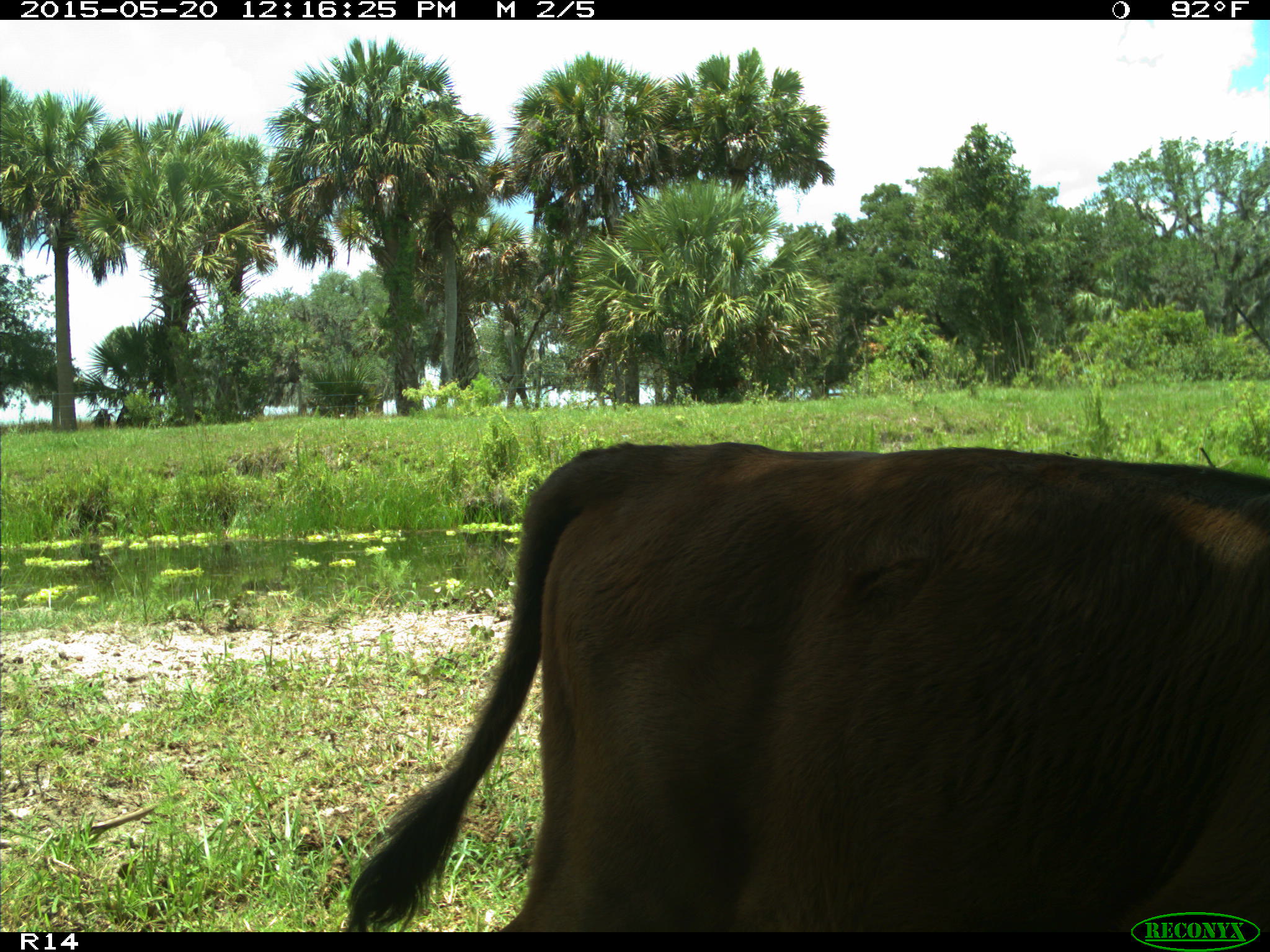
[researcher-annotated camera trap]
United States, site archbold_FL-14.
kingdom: Animalia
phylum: Chordata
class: Mammalia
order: Artiodactyla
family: Bovidae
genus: Bos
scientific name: Bos taurus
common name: domestic cow